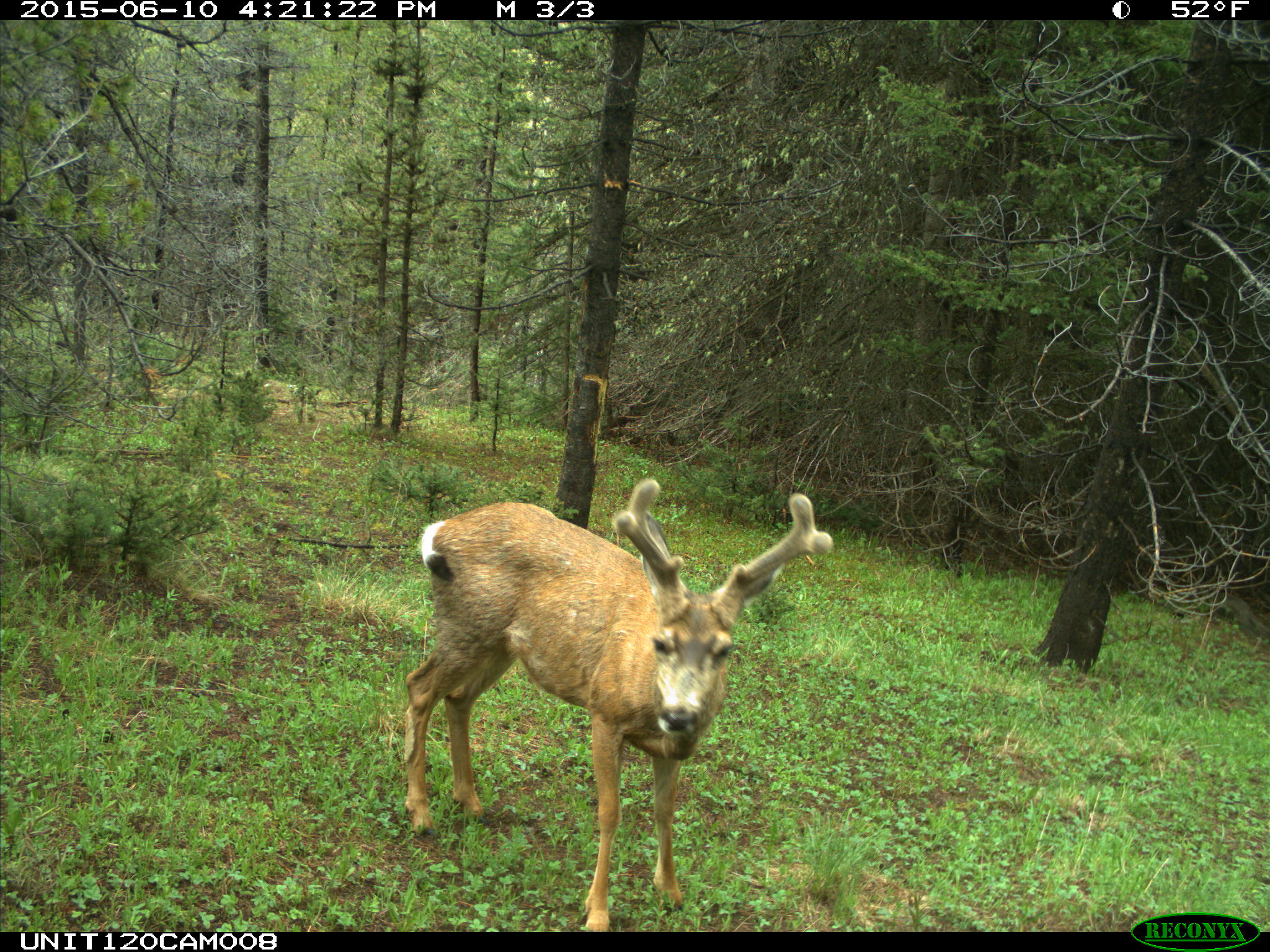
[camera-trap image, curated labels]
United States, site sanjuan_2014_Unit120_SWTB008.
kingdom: Animalia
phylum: Chordata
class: Mammalia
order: Artiodactyla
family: Cervidae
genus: Odocoileus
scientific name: Odocoileus hemionus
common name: mule deer